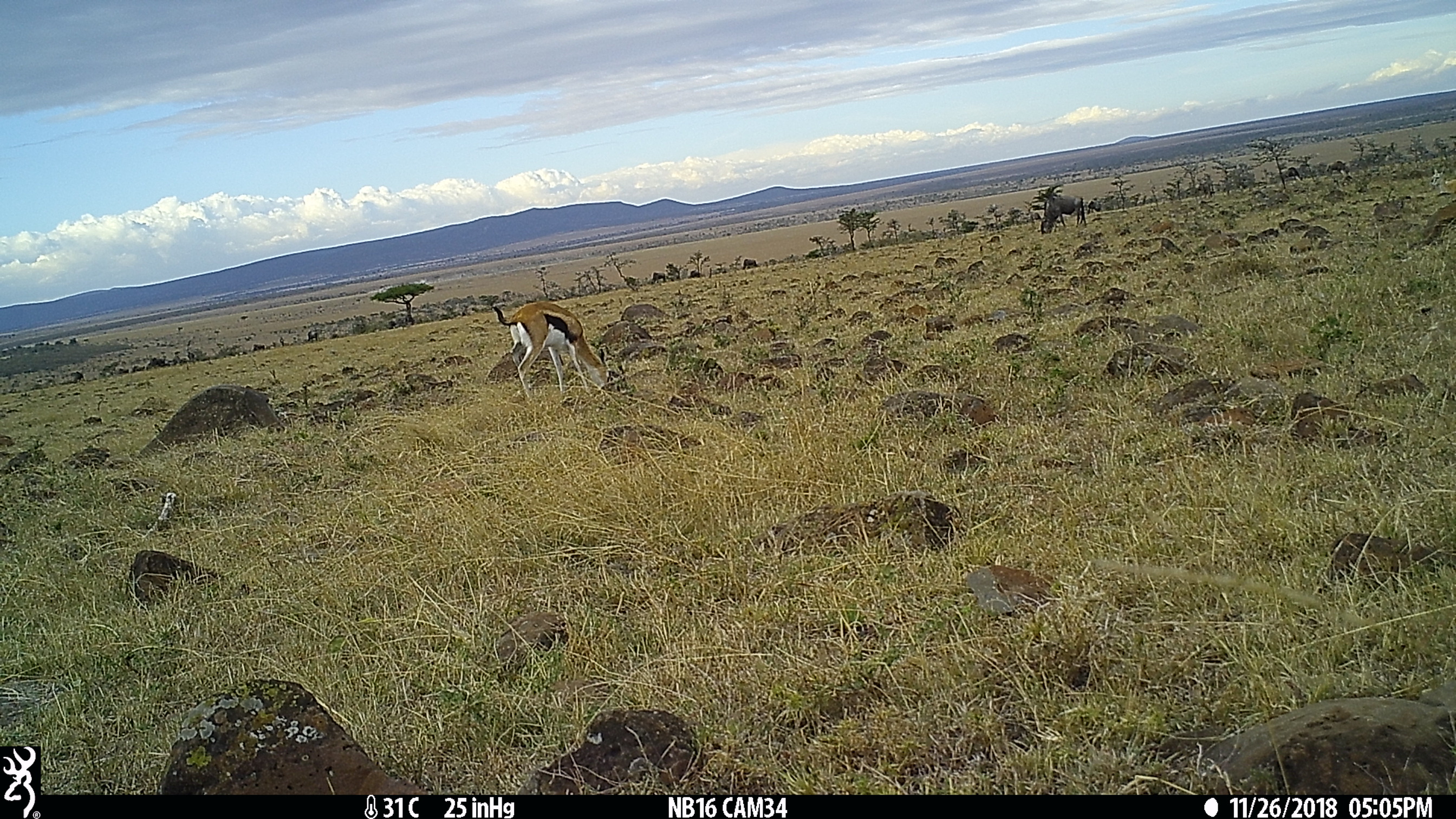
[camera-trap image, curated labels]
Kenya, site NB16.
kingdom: Animalia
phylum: Chordata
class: Mammalia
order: Artiodactyla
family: Bovidae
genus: Connochaetes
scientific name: Connochaetes taurinus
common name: blue wildebeest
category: wildebeest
Wildebeest (blue wildebeest) (Connochaetes taurinus).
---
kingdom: Animalia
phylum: Chordata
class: Mammalia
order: Artiodactyla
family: Bovidae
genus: Eudorcas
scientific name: Eudorcas thomsonii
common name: thomon's gazelle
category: gazelle thomsons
Gazelle thomsons (thomon's gazelle) (Eudorcas thomsonii).